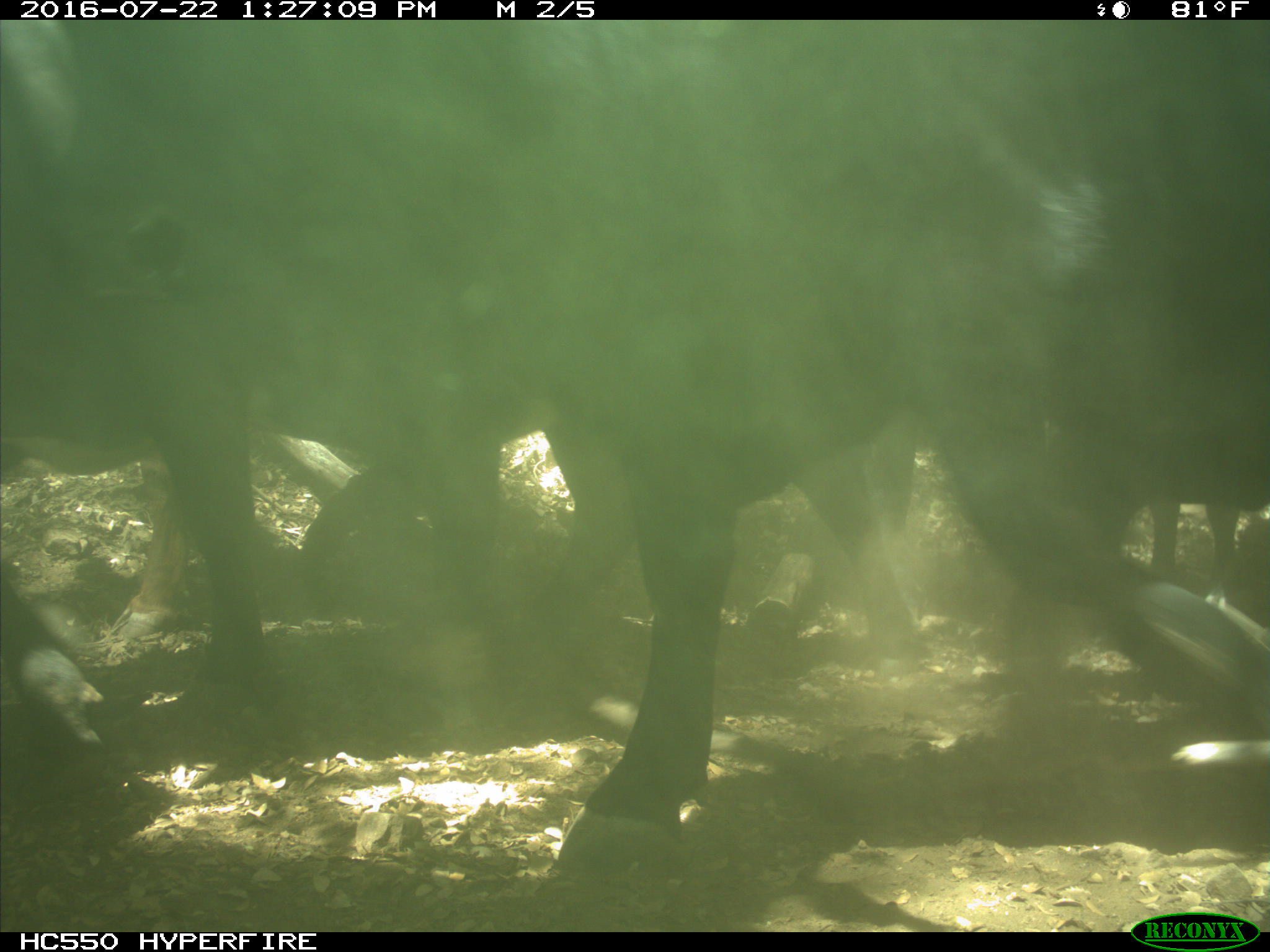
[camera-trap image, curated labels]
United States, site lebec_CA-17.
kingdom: Animalia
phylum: Chordata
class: Mammalia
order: Artiodactyla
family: Bovidae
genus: Bos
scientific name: Bos taurus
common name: domestic cow